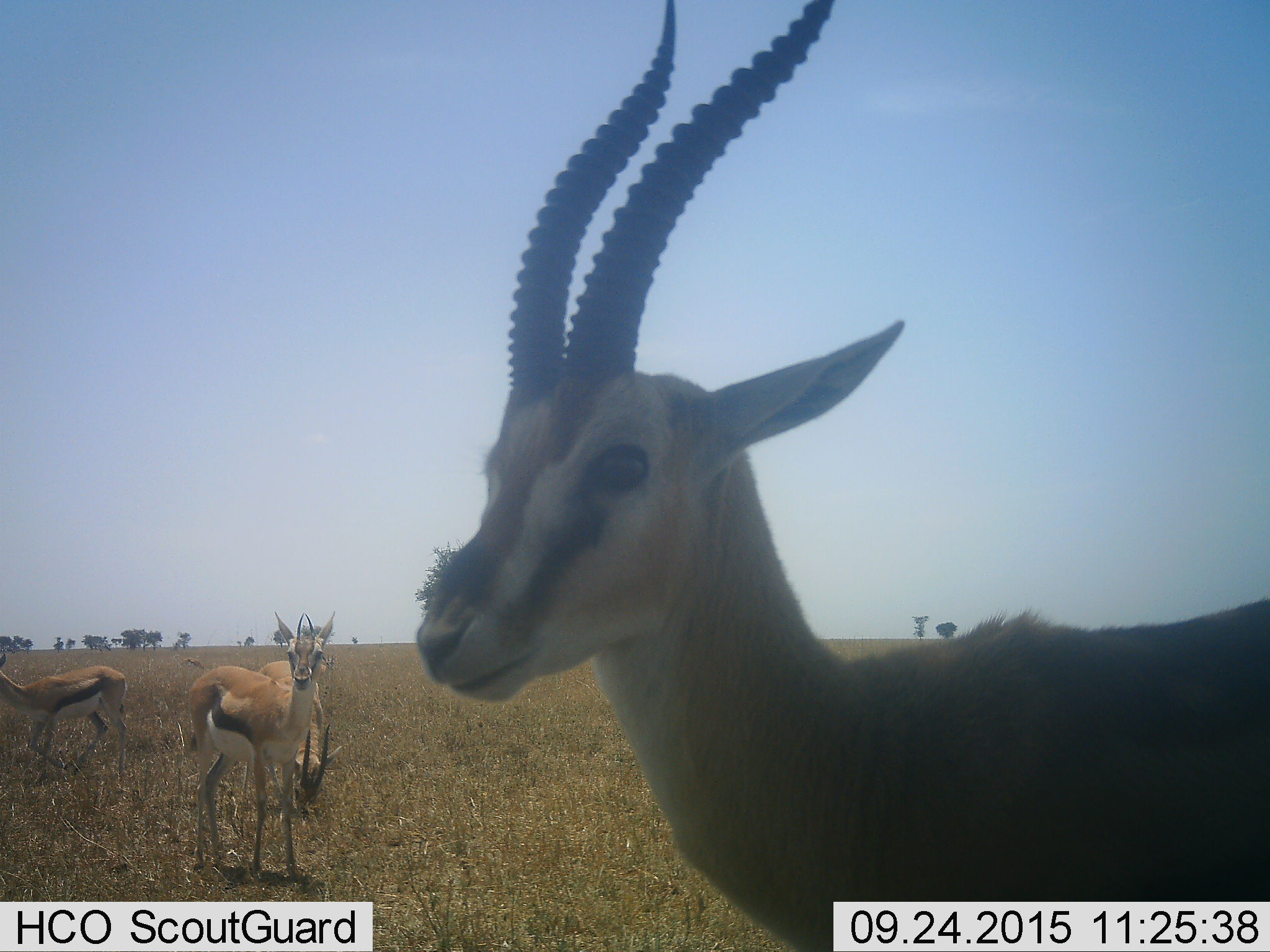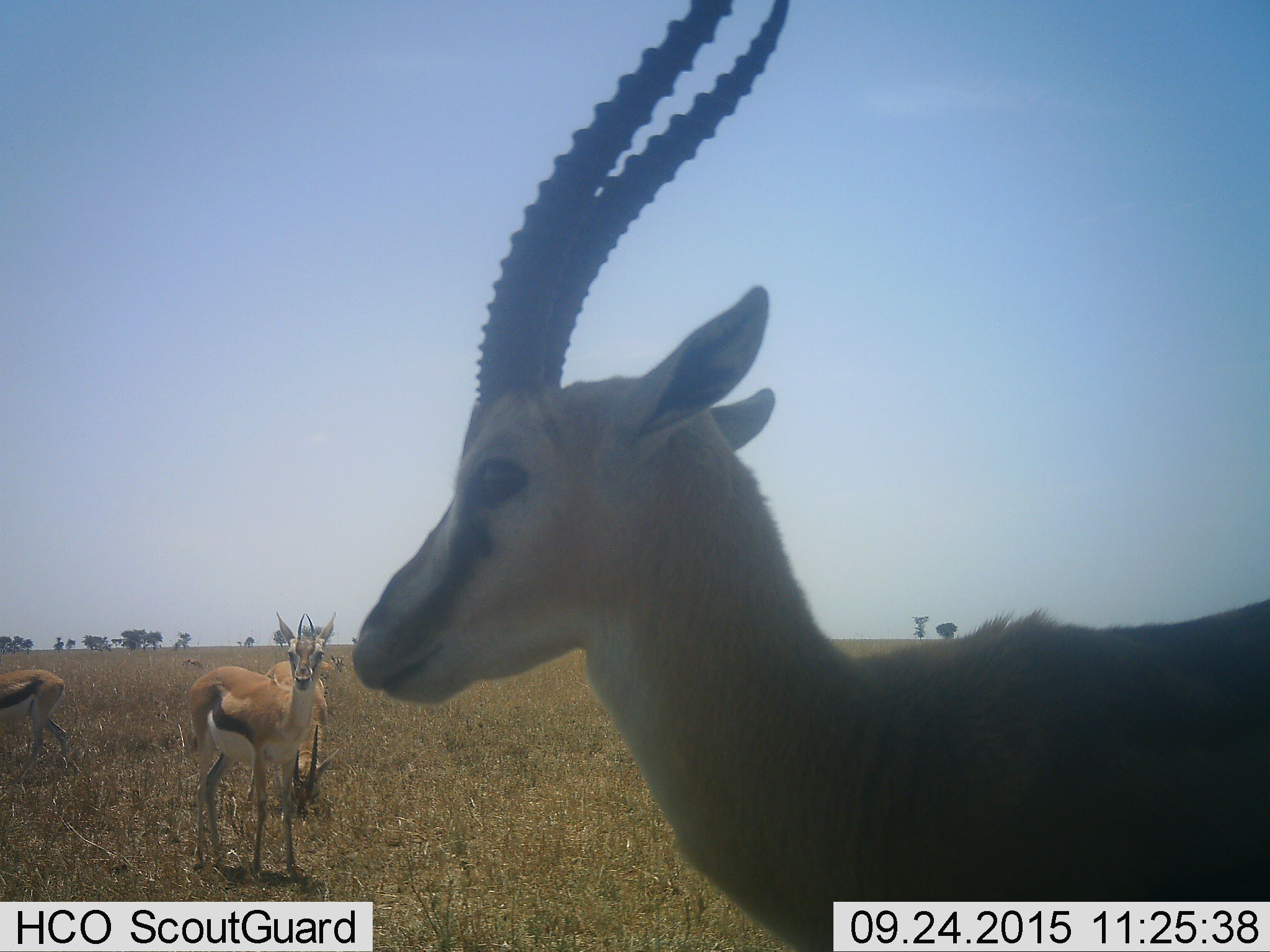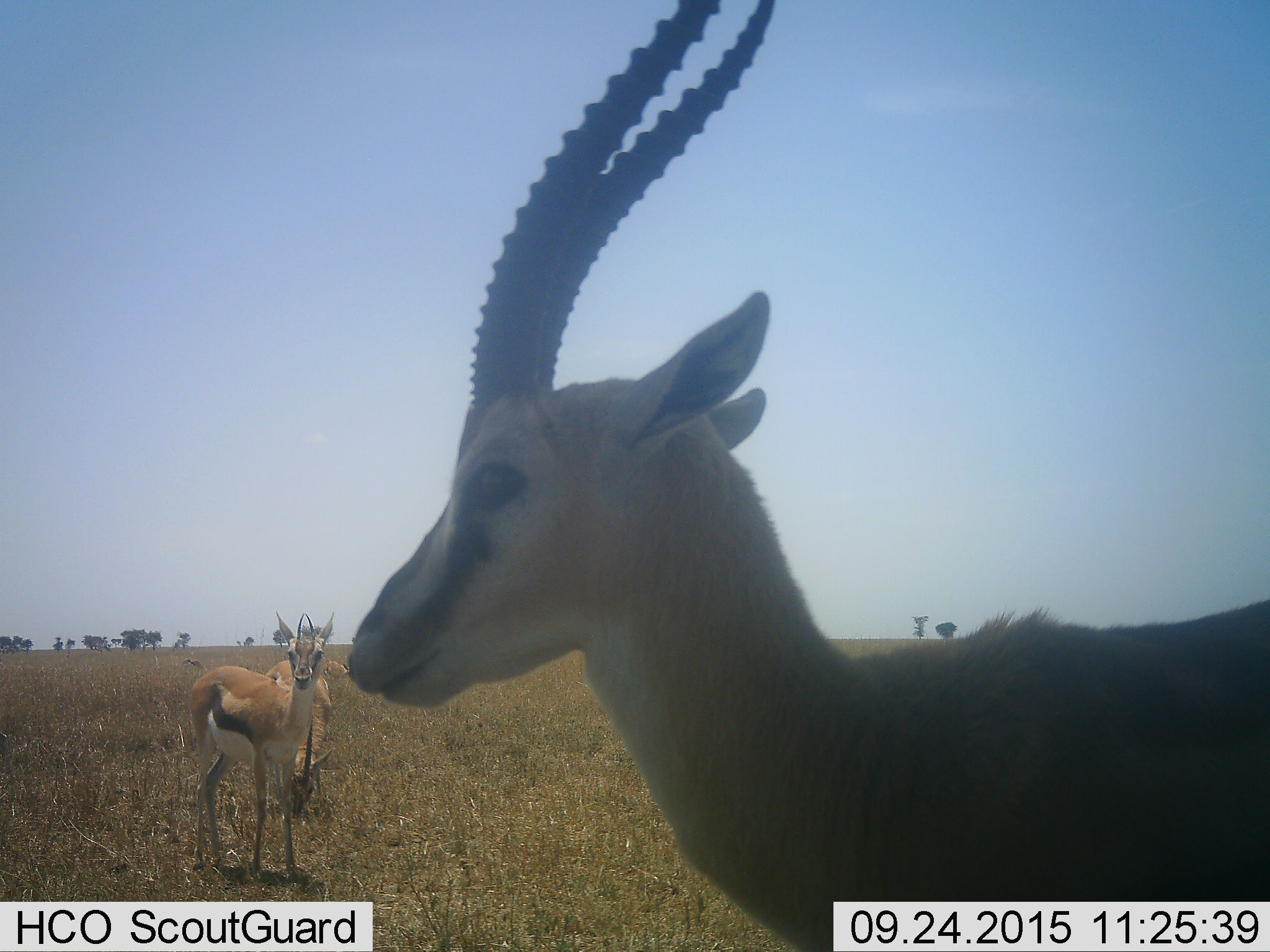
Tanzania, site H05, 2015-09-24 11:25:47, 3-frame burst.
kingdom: Animalia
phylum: Chordata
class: Mammalia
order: Artiodactyla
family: Bovidae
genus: Eudorcas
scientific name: Eudorcas thomsonii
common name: thomson's gazelle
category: gazellethomsons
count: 5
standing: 100%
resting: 0%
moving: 60%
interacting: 0%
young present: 0%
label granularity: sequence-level